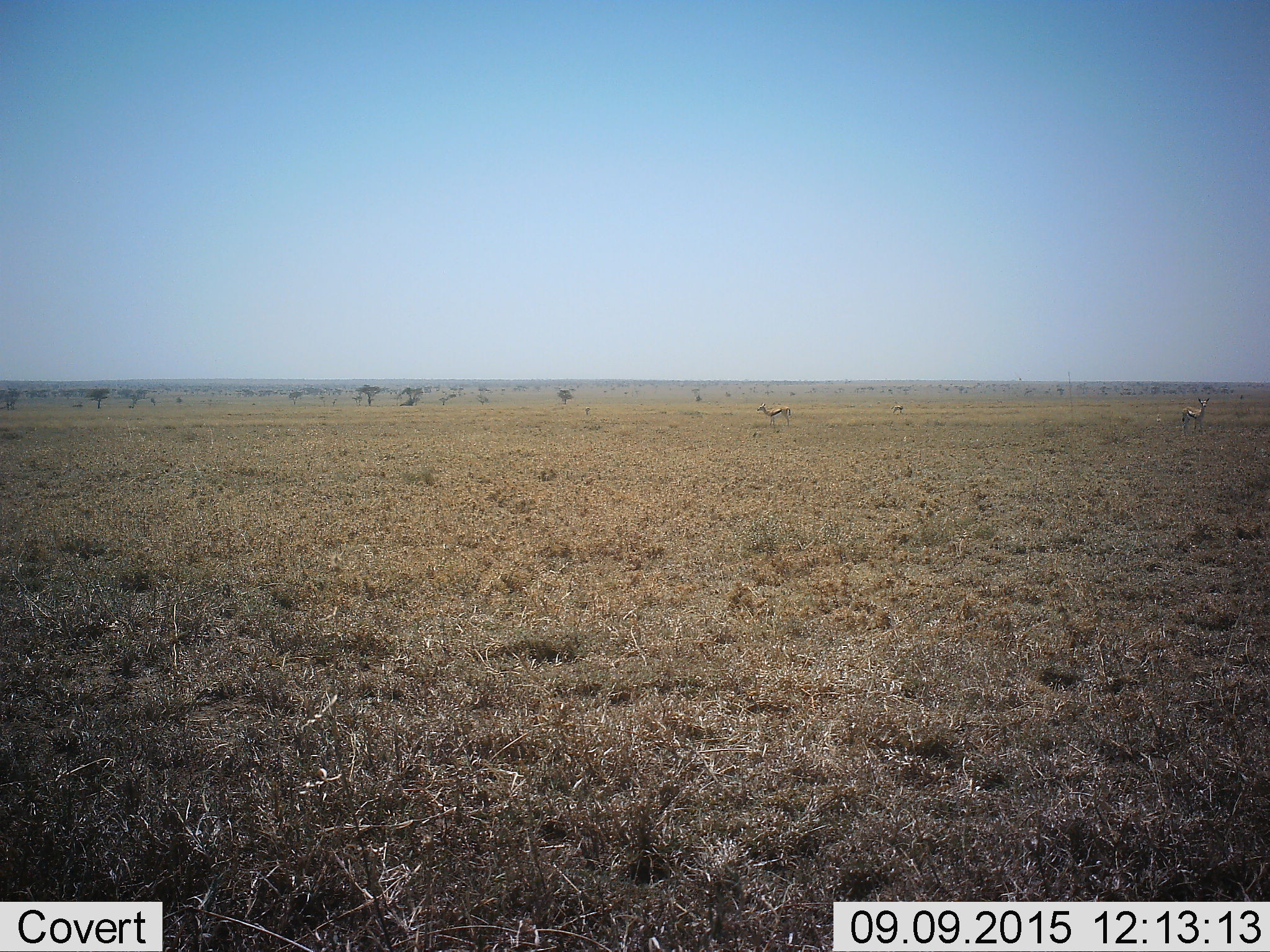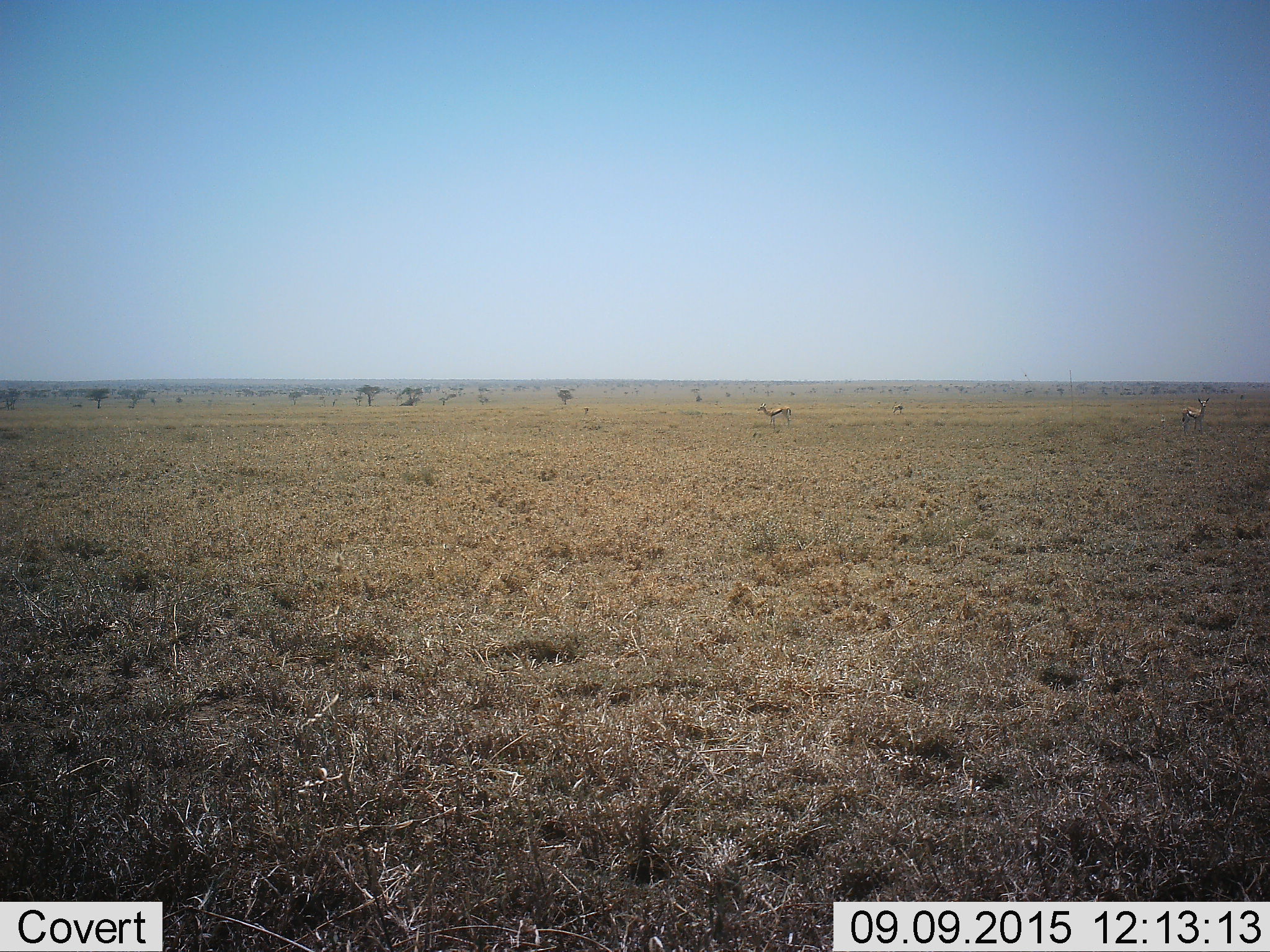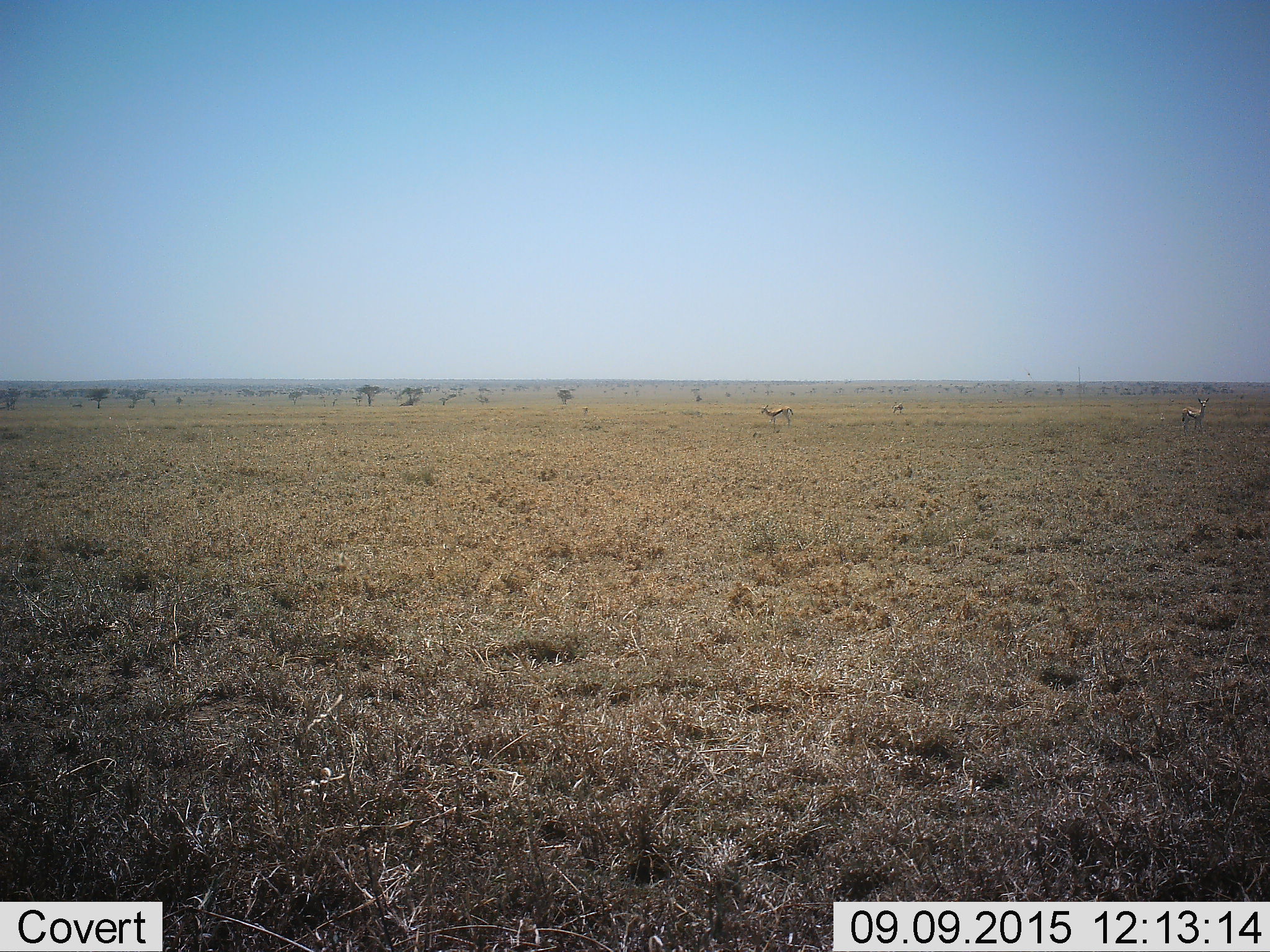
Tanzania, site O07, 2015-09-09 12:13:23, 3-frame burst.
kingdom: Animalia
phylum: Chordata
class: Mammalia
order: Artiodactyla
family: Bovidae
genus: Eudorcas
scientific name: Eudorcas thomsonii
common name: thomson's gazelle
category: gazellethomsons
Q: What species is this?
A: Gazellethomsons (thomson's gazelle) (Eudorcas thomsonii).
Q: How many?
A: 3.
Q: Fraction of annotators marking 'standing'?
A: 100%.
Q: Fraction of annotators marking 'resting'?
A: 0%.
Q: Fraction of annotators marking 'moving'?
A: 0%.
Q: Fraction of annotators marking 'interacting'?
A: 0%.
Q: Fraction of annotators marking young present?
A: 17%.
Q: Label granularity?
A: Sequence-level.